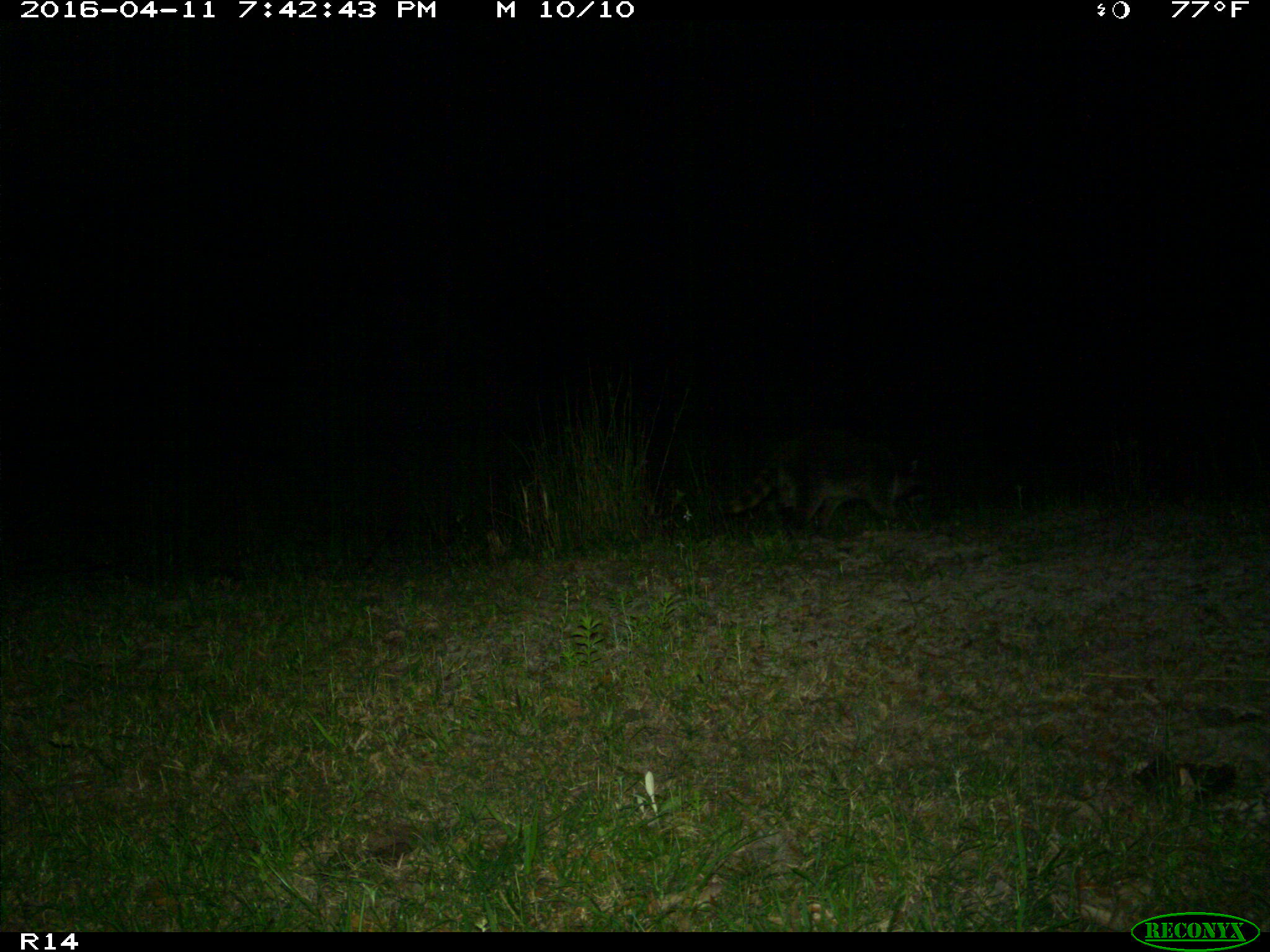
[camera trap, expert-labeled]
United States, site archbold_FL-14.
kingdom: Animalia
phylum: Chordata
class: Mammalia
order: Carnivora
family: Procyonidae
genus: Procyon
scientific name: Procyon lotor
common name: common raccoon